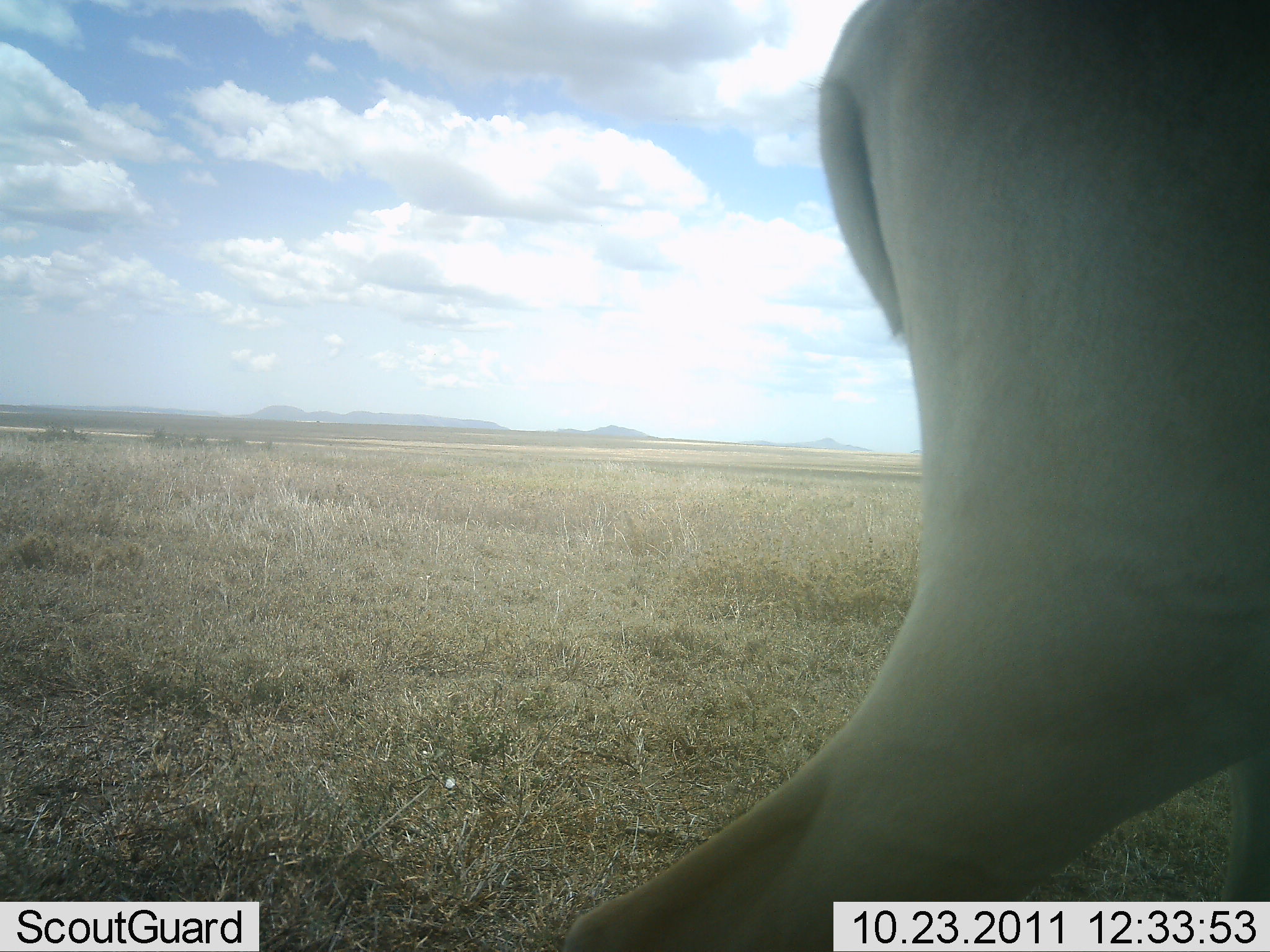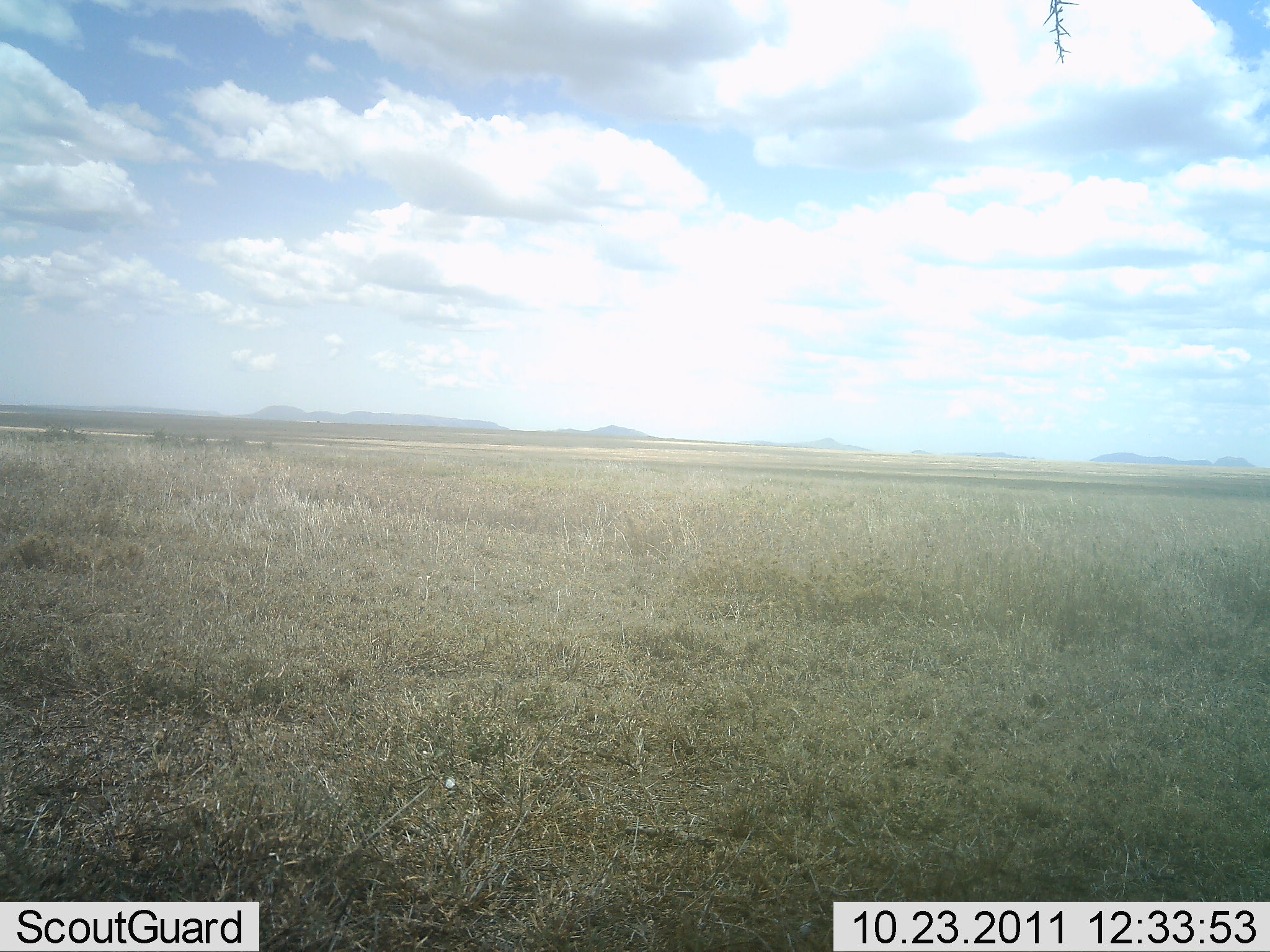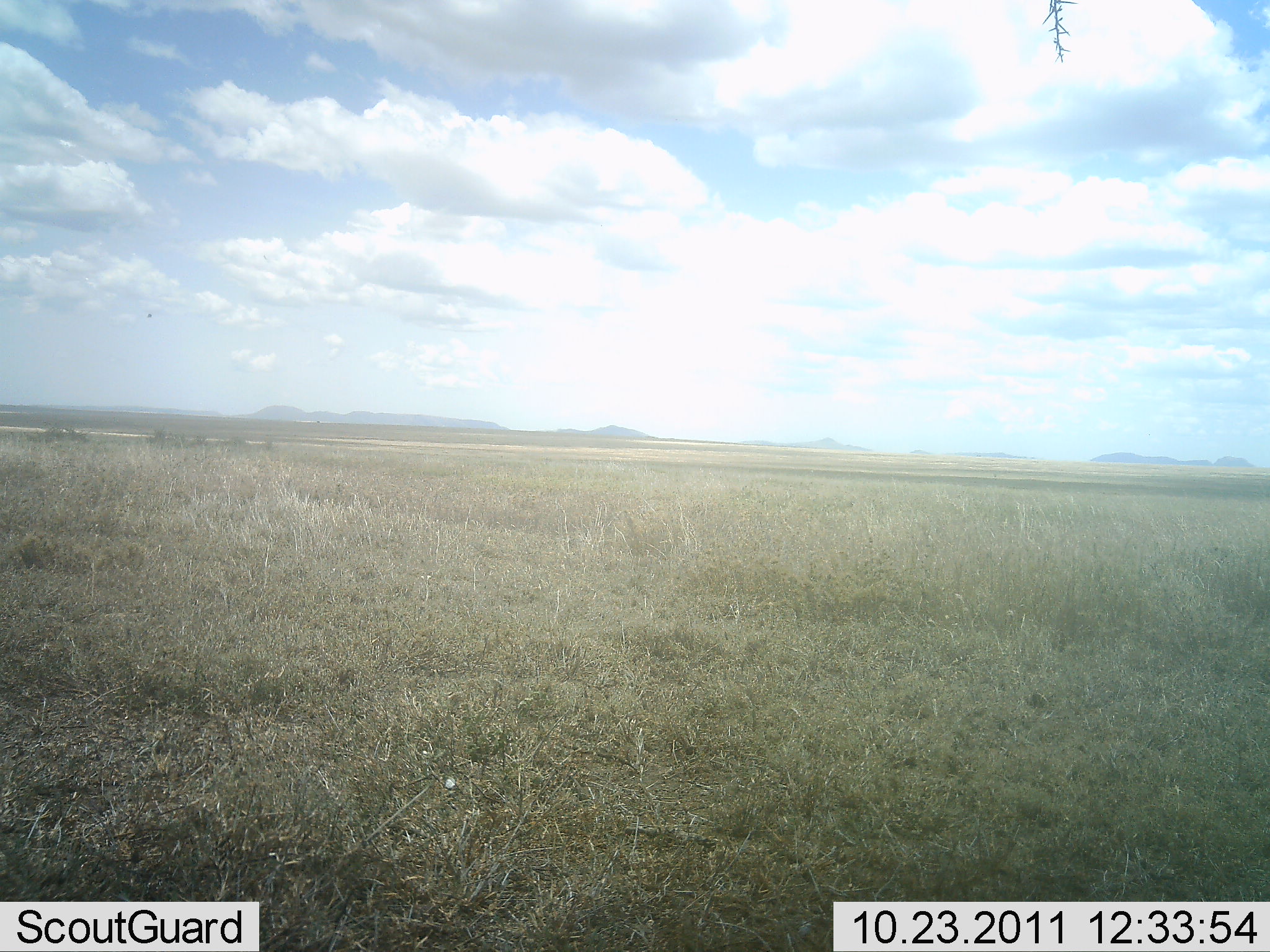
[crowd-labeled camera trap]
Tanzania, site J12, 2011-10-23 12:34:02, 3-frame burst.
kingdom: Animalia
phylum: Chordata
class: Mammalia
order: Artiodactyla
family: Bovidae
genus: Tragelaphus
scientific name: Tragelaphus oryx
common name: eland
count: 1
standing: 0%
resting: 0%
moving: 100%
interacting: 0%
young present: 33%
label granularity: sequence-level